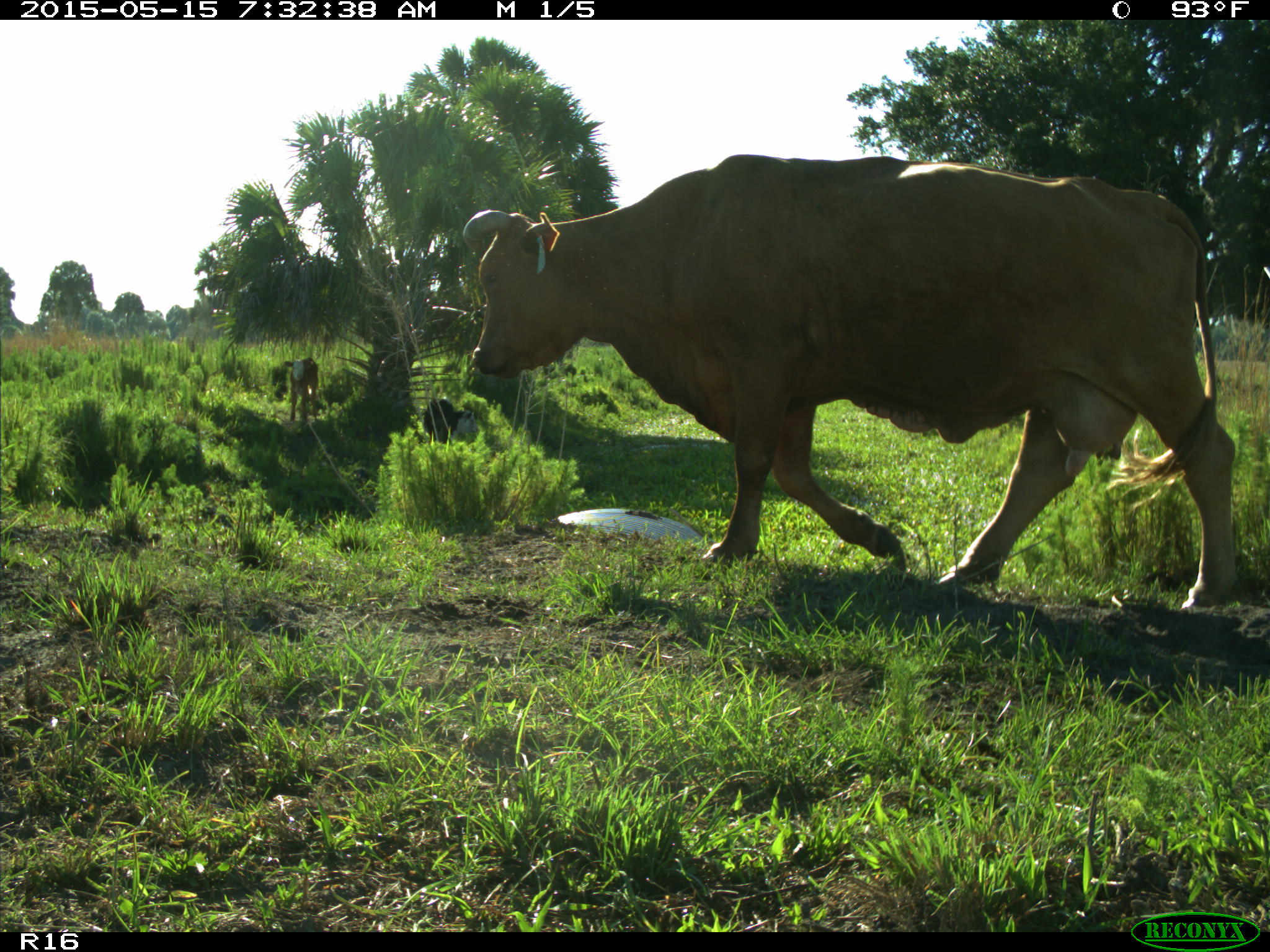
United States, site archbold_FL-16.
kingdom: Animalia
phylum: Chordata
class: Mammalia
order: Artiodactyla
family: Bovidae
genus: Bos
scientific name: Bos taurus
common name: domestic cow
Bos taurus (domestic cow).